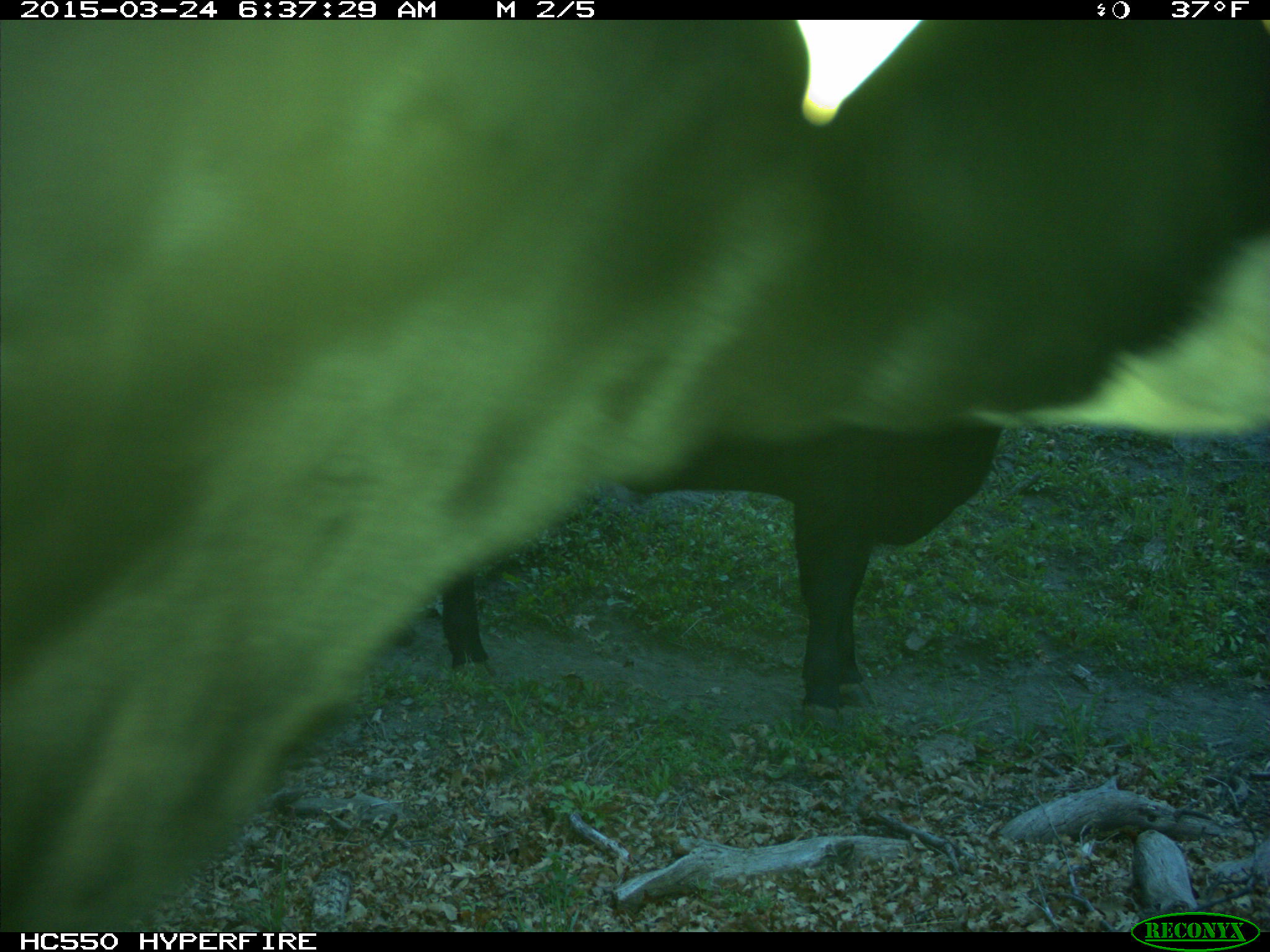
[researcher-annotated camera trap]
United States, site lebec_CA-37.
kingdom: Animalia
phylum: Chordata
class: Mammalia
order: Artiodactyla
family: Bovidae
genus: Bos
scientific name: Bos taurus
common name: domestic cow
Bos taurus (domestic cow).